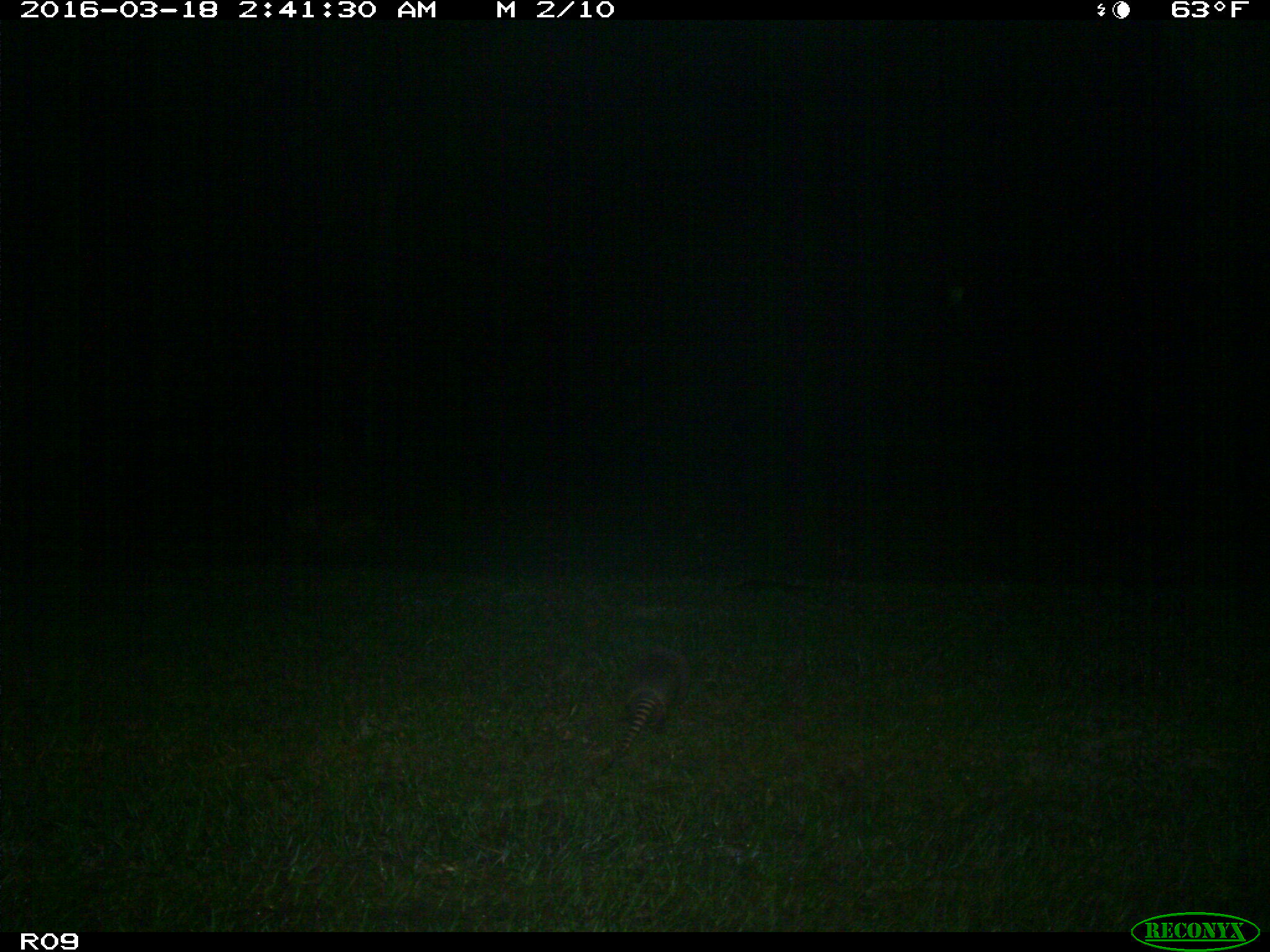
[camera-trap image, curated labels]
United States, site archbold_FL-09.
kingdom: Animalia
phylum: Chordata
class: Mammalia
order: Cingulata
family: Dasypodidae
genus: Dasypus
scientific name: Dasypus novemcinctus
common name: nine-banded armadillo